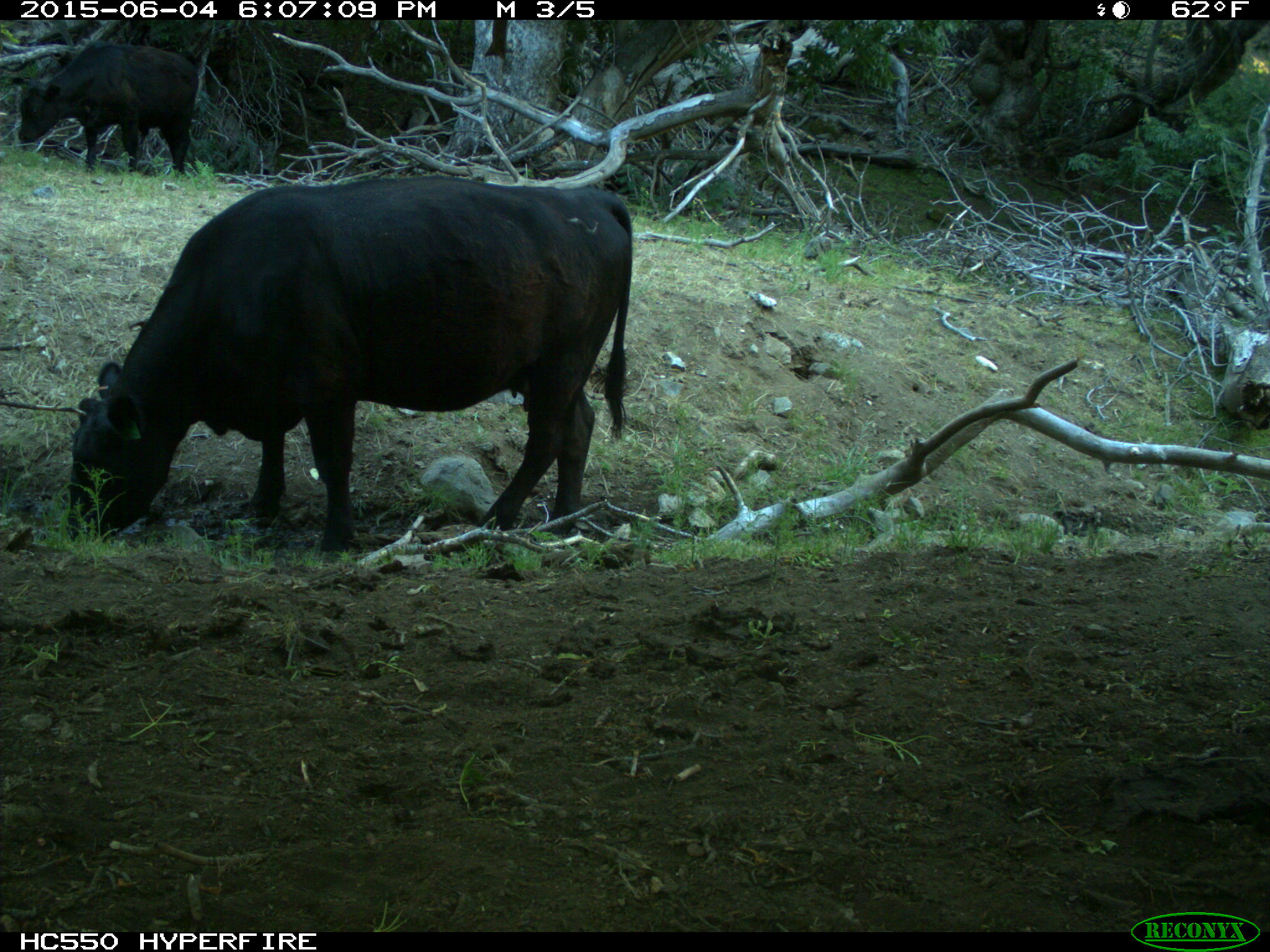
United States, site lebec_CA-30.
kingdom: Animalia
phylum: Chordata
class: Mammalia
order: Artiodactyla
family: Bovidae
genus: Bos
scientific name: Bos taurus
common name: domestic cow